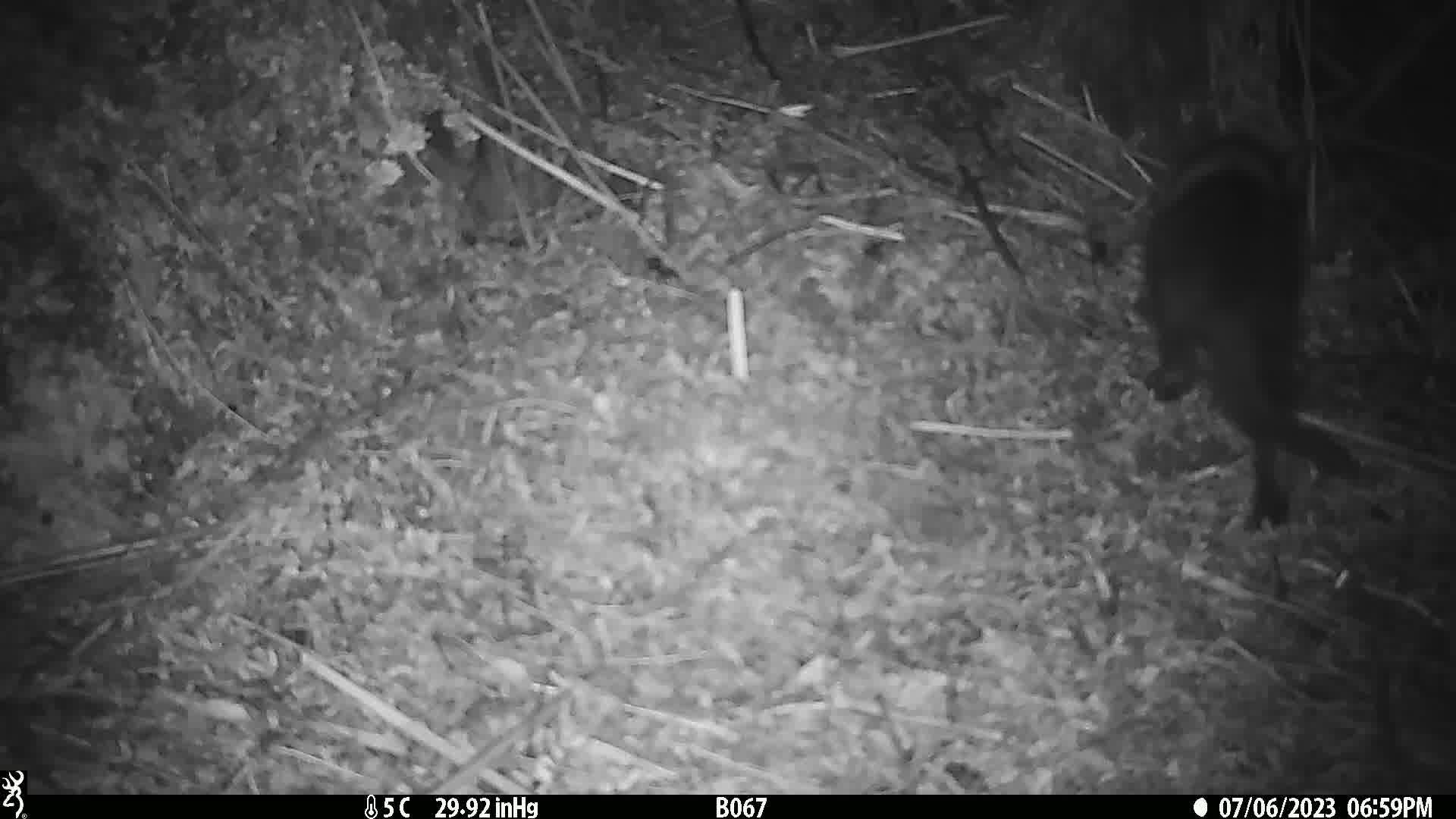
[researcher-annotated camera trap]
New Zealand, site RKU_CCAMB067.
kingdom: Animalia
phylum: Chordata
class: Mammalia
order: Carnivora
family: Felidae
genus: Felis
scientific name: Felis catus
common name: domestic cat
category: cat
Cat (domestic cat) (Felis catus).